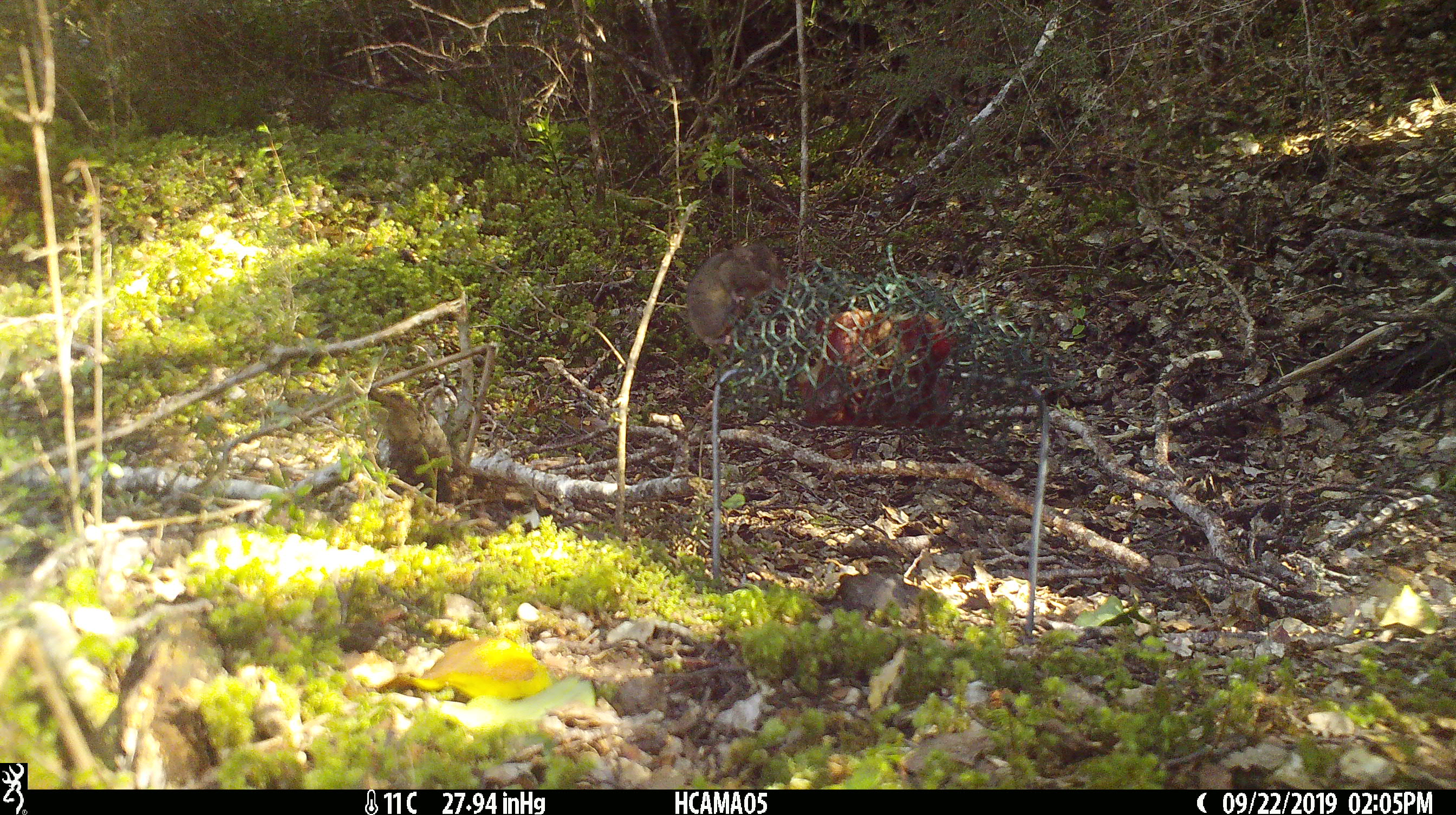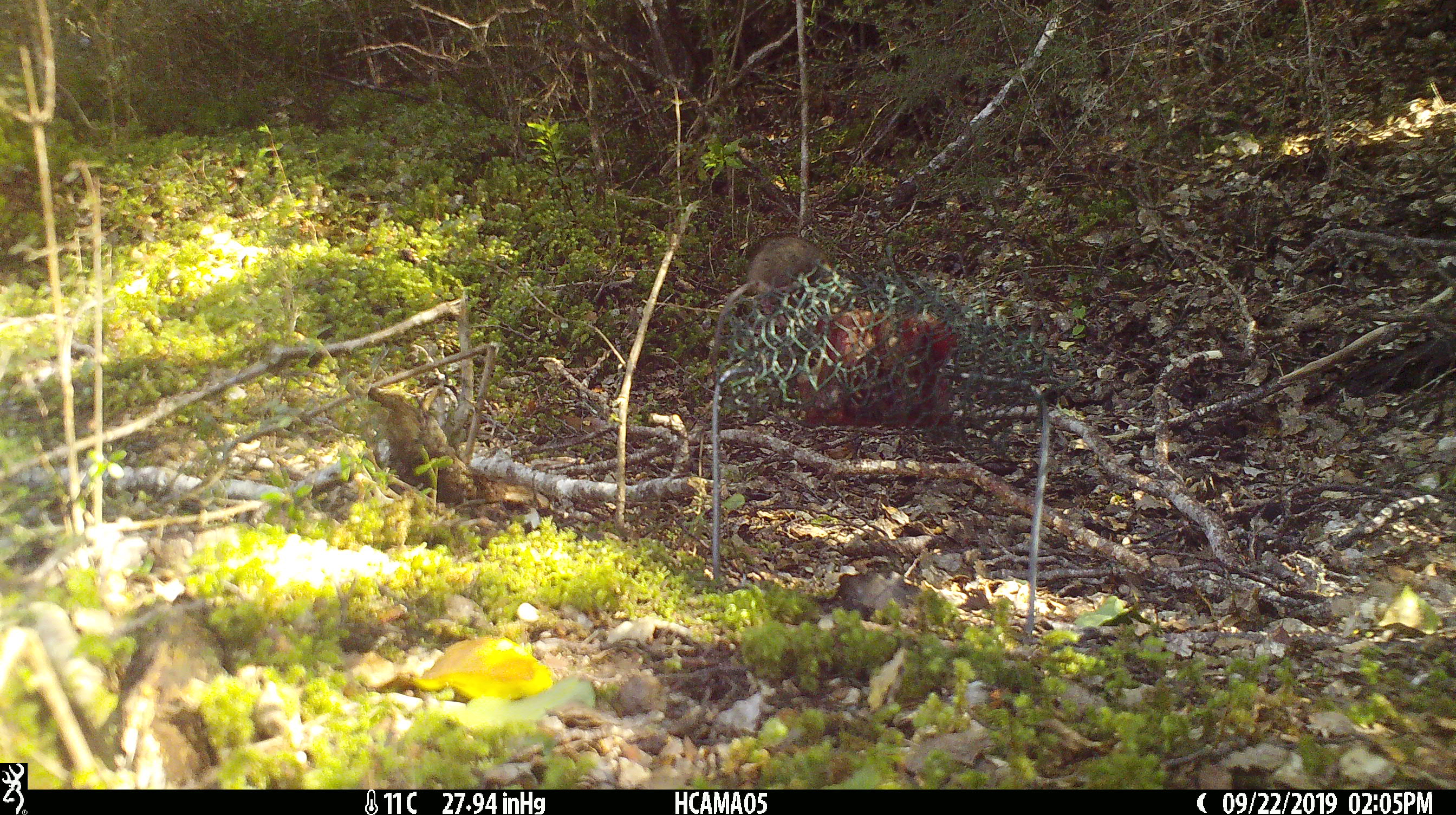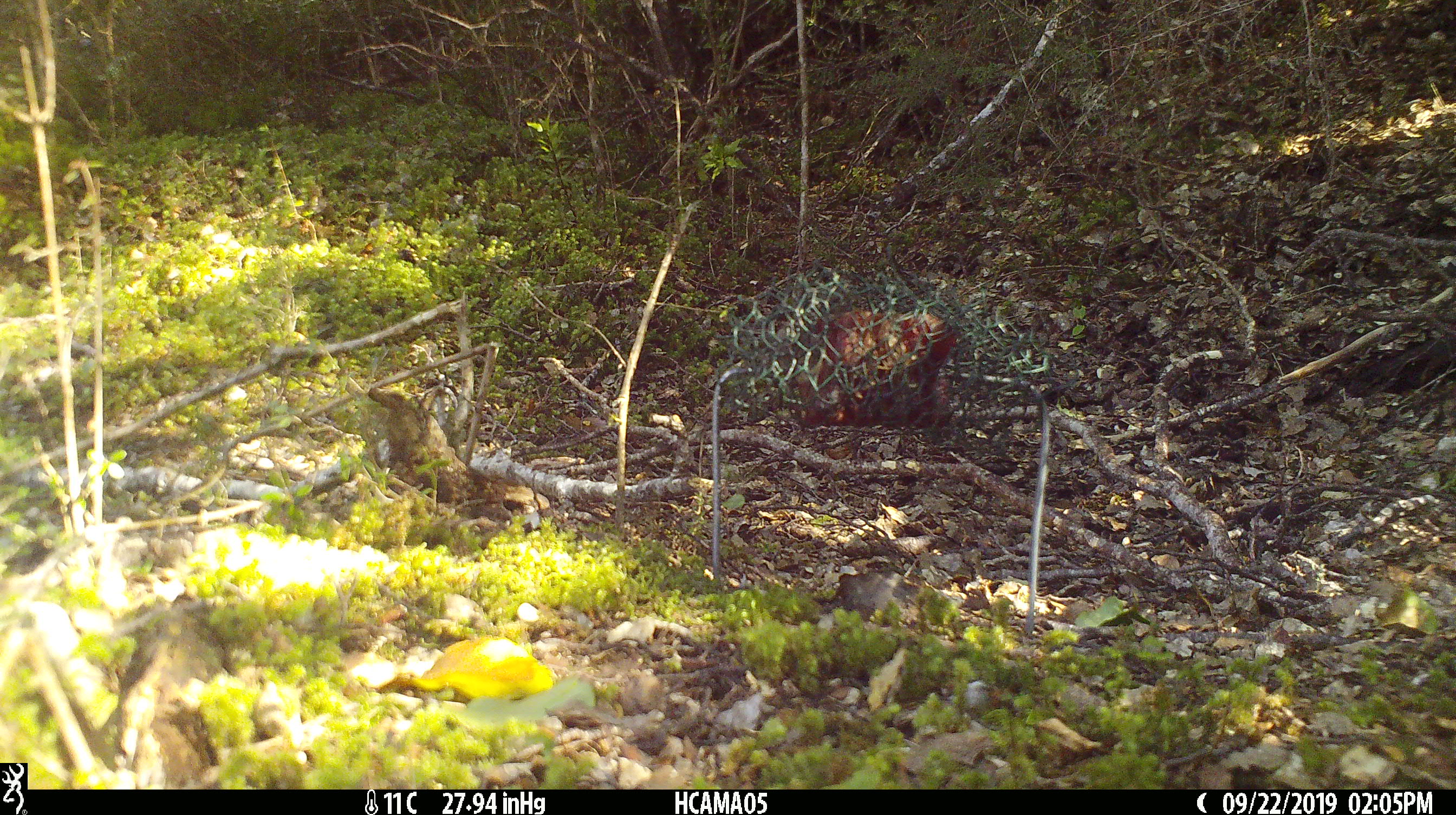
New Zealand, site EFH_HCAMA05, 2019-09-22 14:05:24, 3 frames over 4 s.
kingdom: Animalia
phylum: Chordata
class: Mammalia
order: Rodentia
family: Muridae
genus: Mus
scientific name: Mus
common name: mouse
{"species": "mouse (Mus)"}